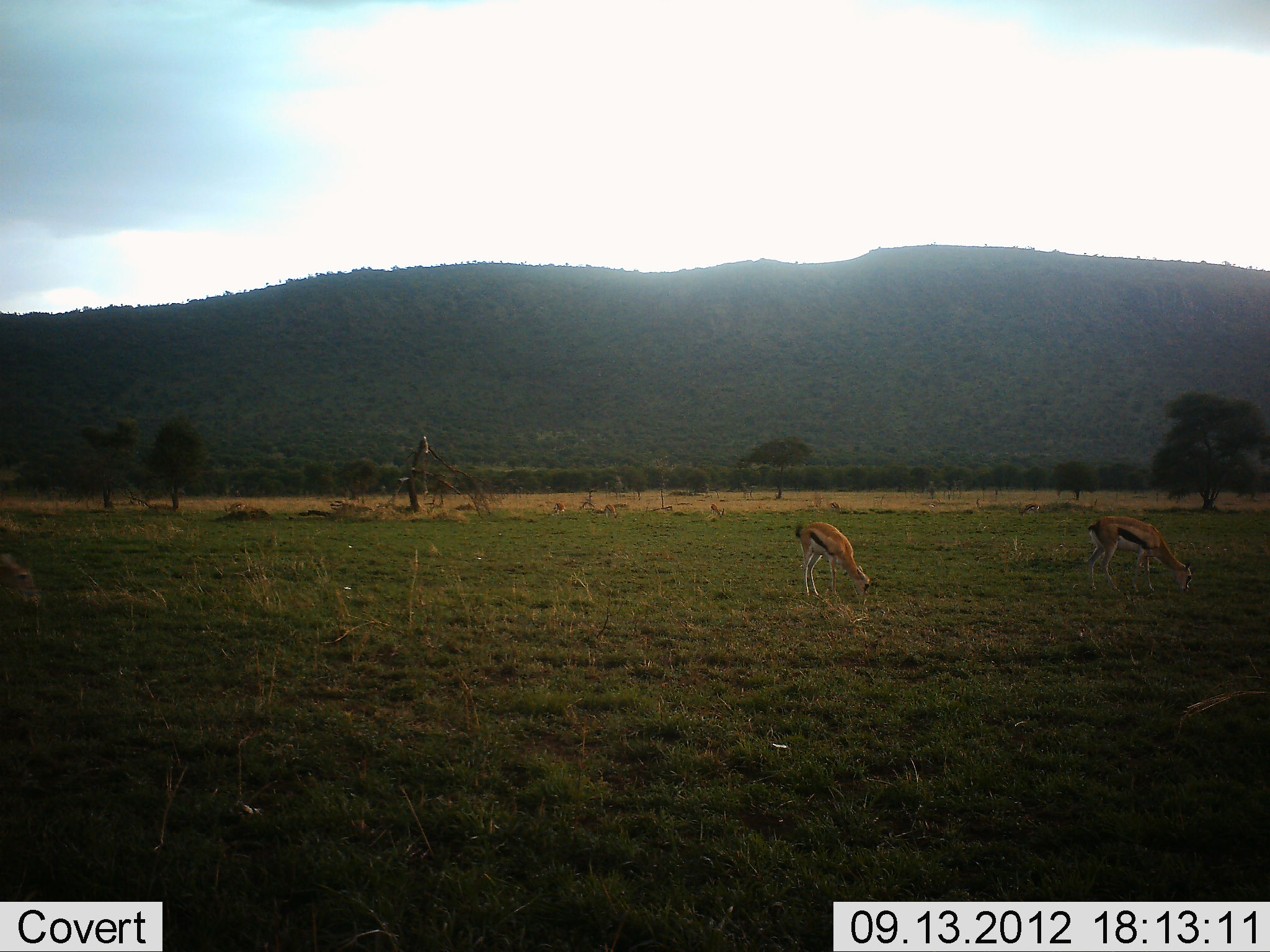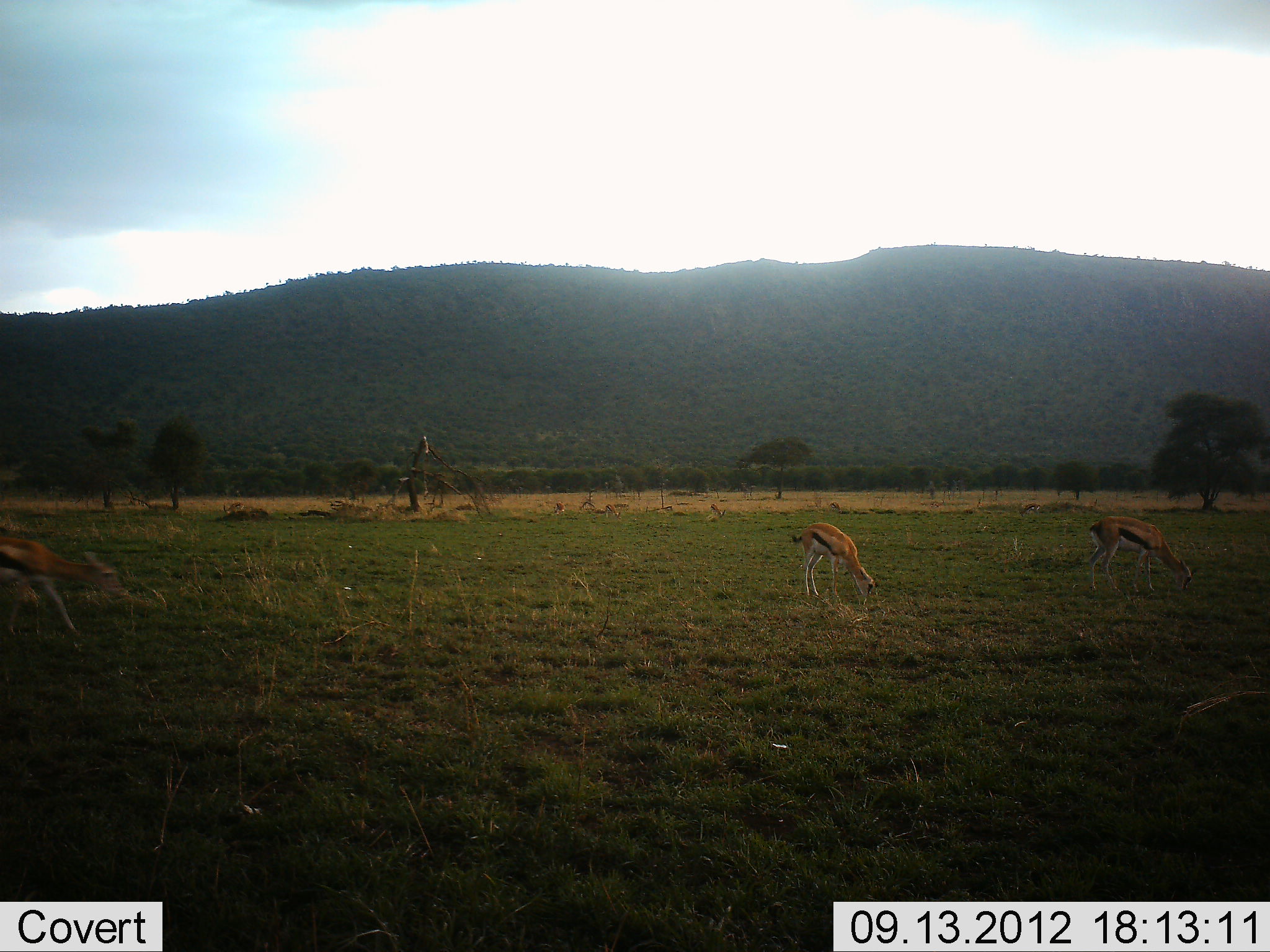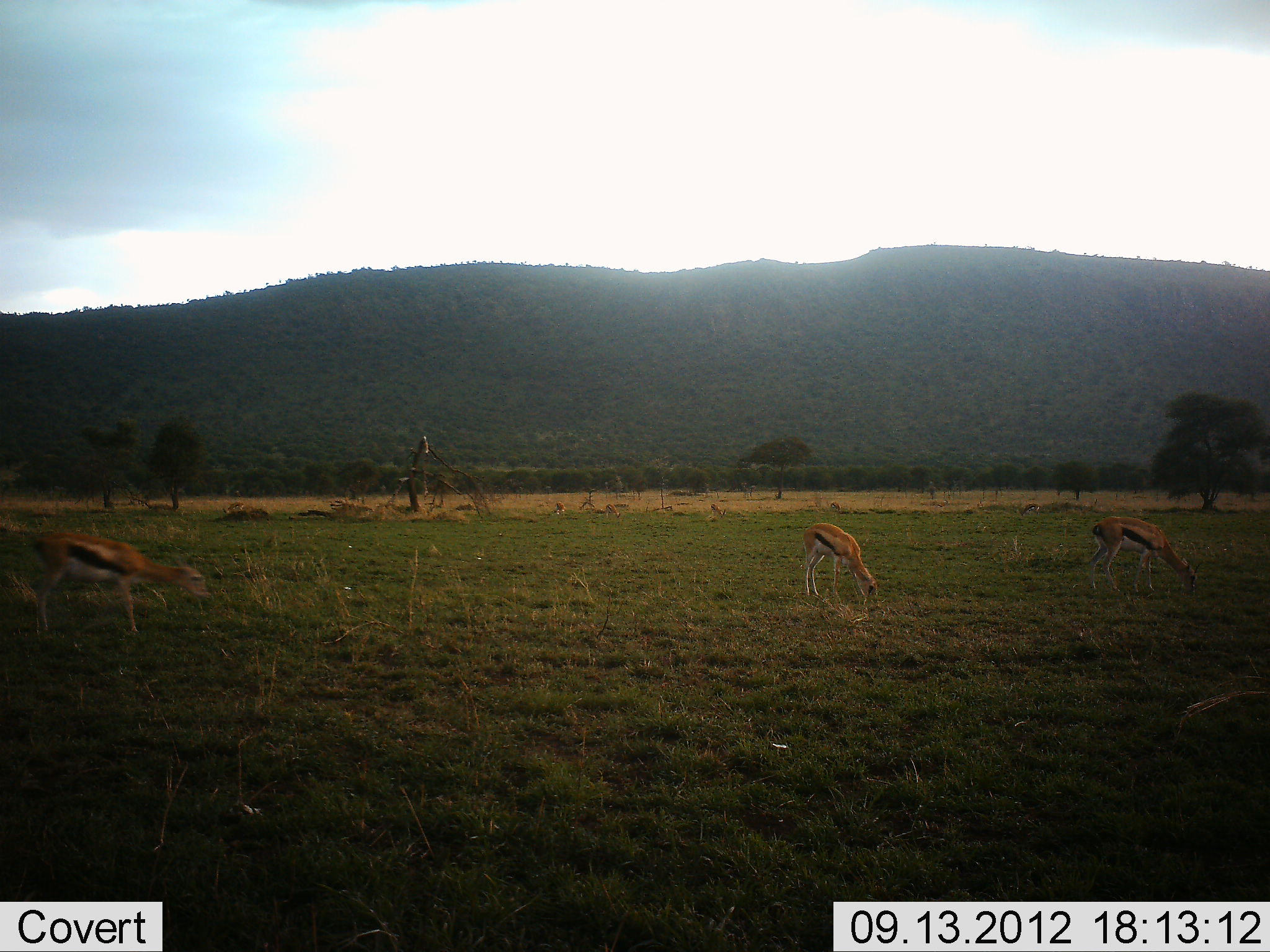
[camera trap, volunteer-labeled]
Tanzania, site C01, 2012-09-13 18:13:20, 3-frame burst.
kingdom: Animalia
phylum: Chordata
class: Mammalia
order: Artiodactyla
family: Bovidae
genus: Eudorcas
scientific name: Eudorcas thomsonii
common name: thomson's gazelle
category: gazellethomsons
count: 3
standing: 0%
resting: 0%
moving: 70%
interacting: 0%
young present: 0%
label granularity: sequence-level